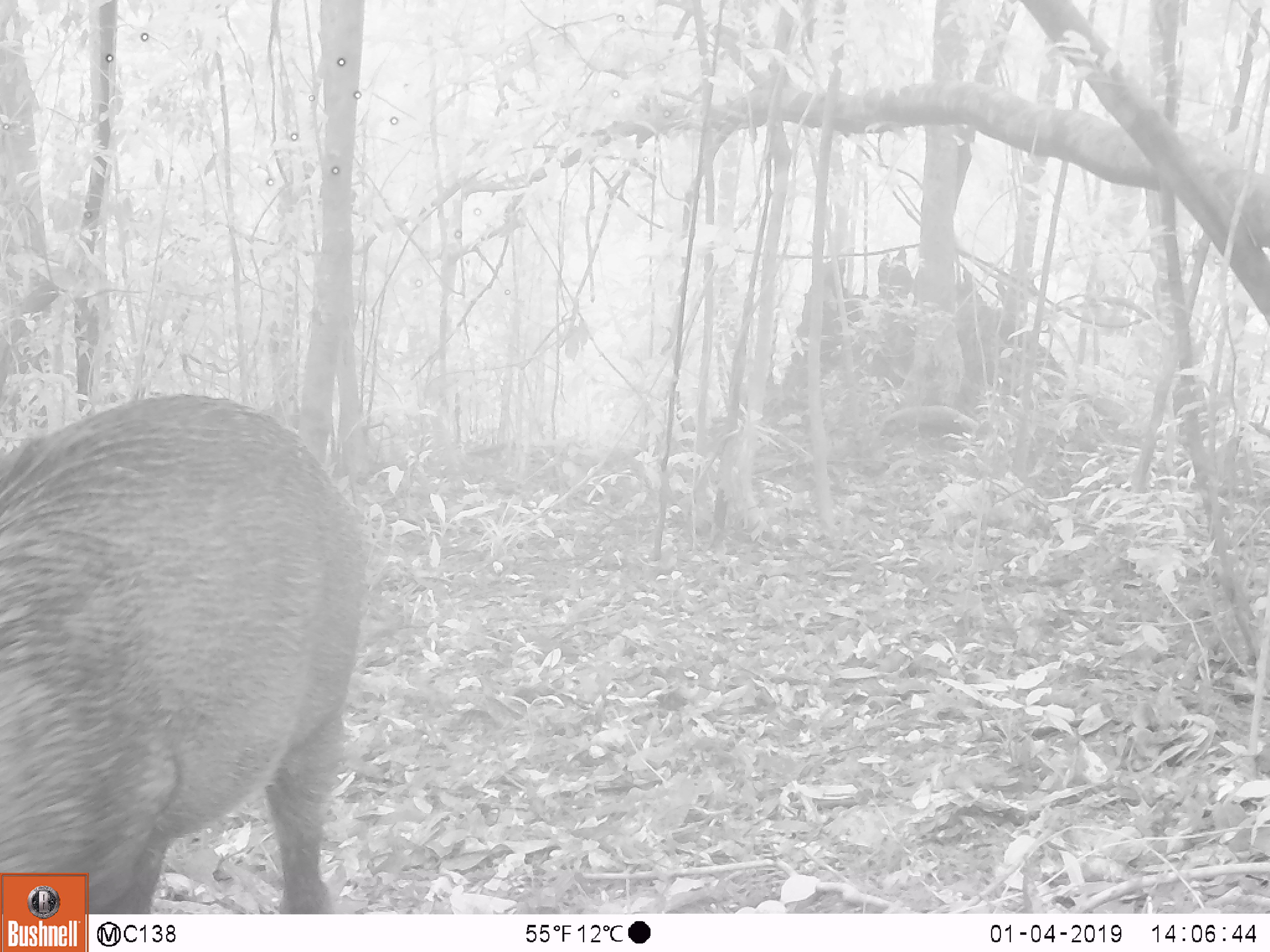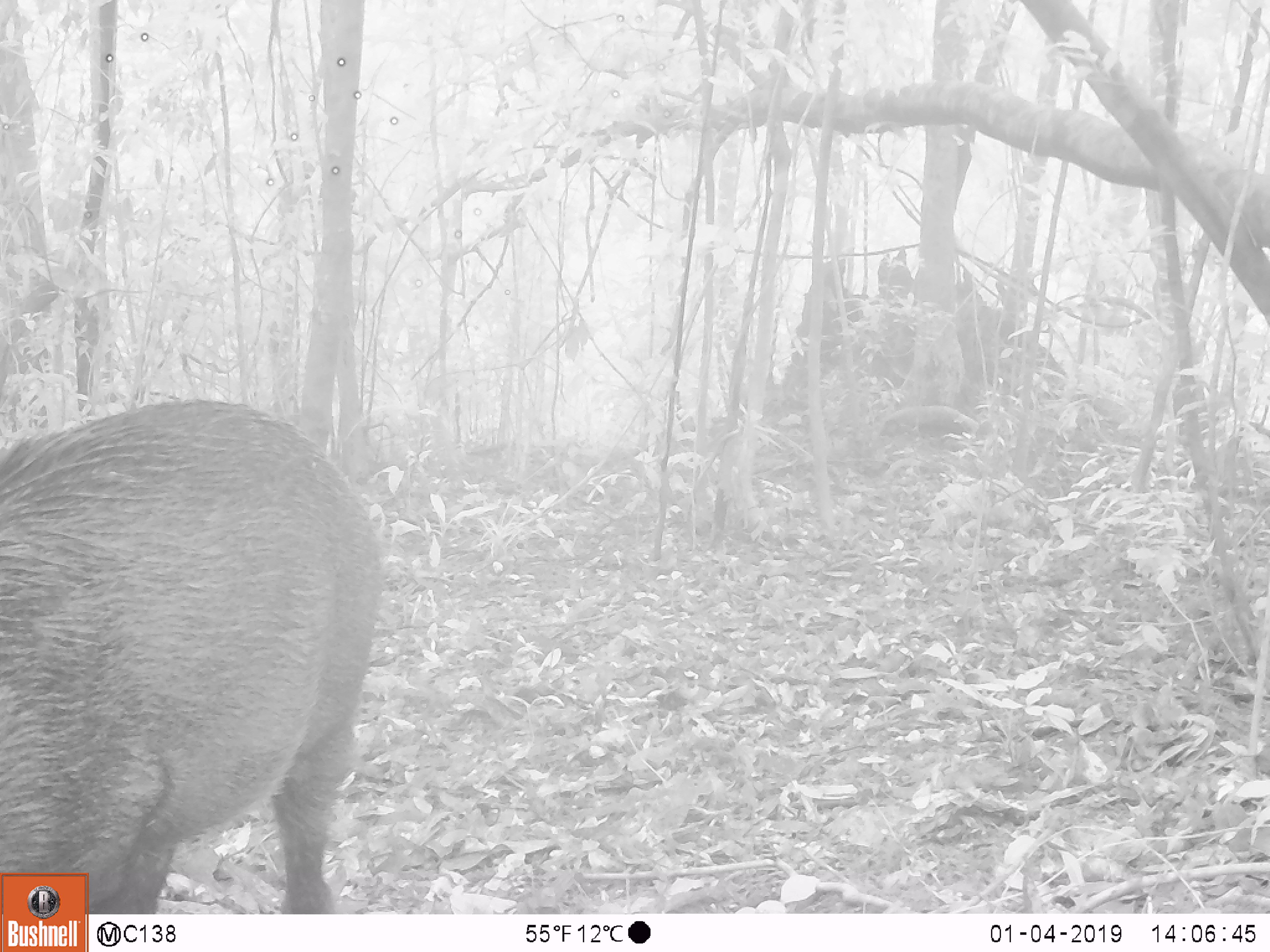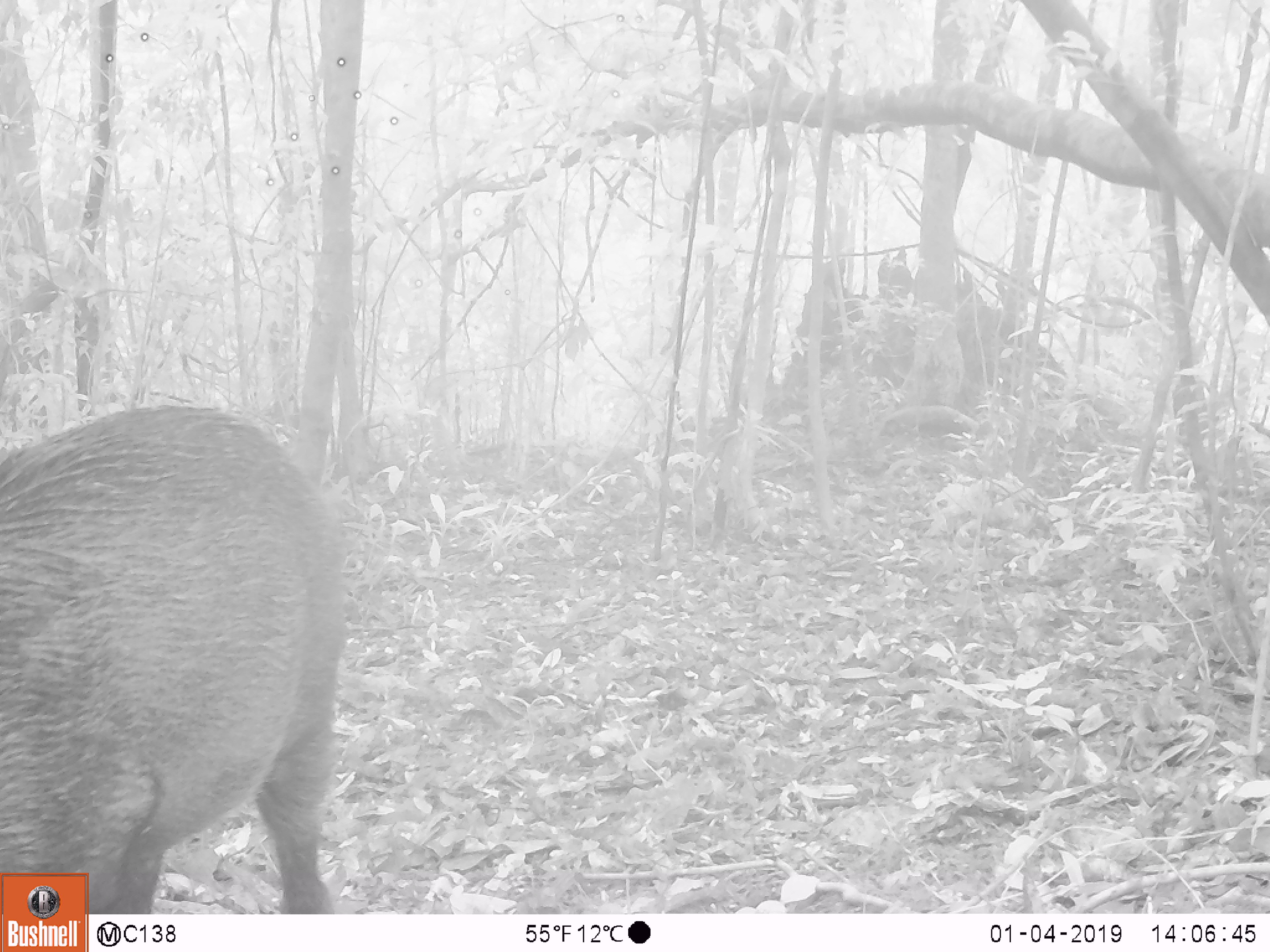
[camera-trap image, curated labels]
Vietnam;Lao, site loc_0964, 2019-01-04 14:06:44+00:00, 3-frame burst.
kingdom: Animalia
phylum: Chordata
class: Mammalia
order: Artiodactyla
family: Suidae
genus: Sus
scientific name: Sus scrofa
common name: eurasian wild pig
Eurasian wild pig (Sus scrofa). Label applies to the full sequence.